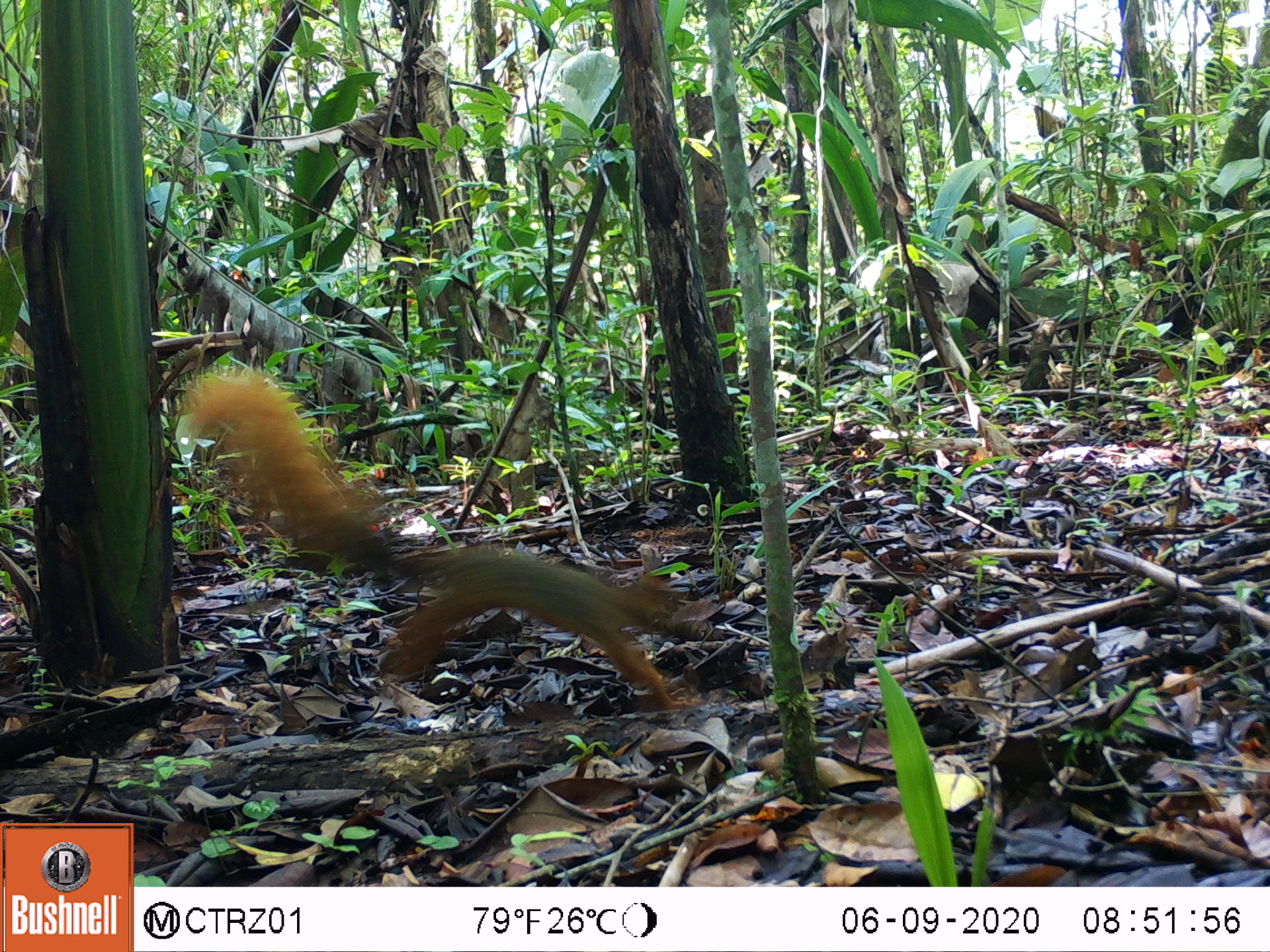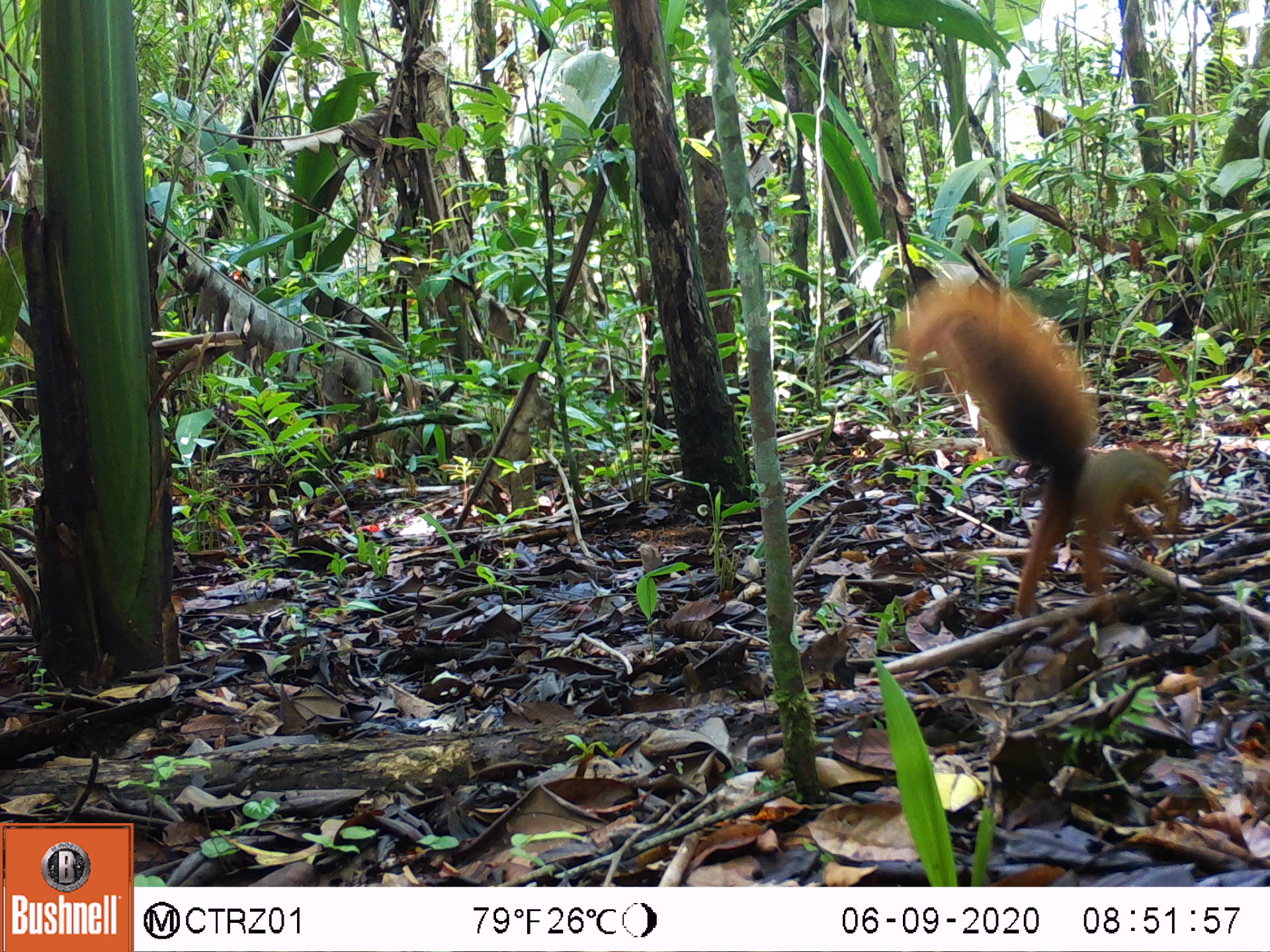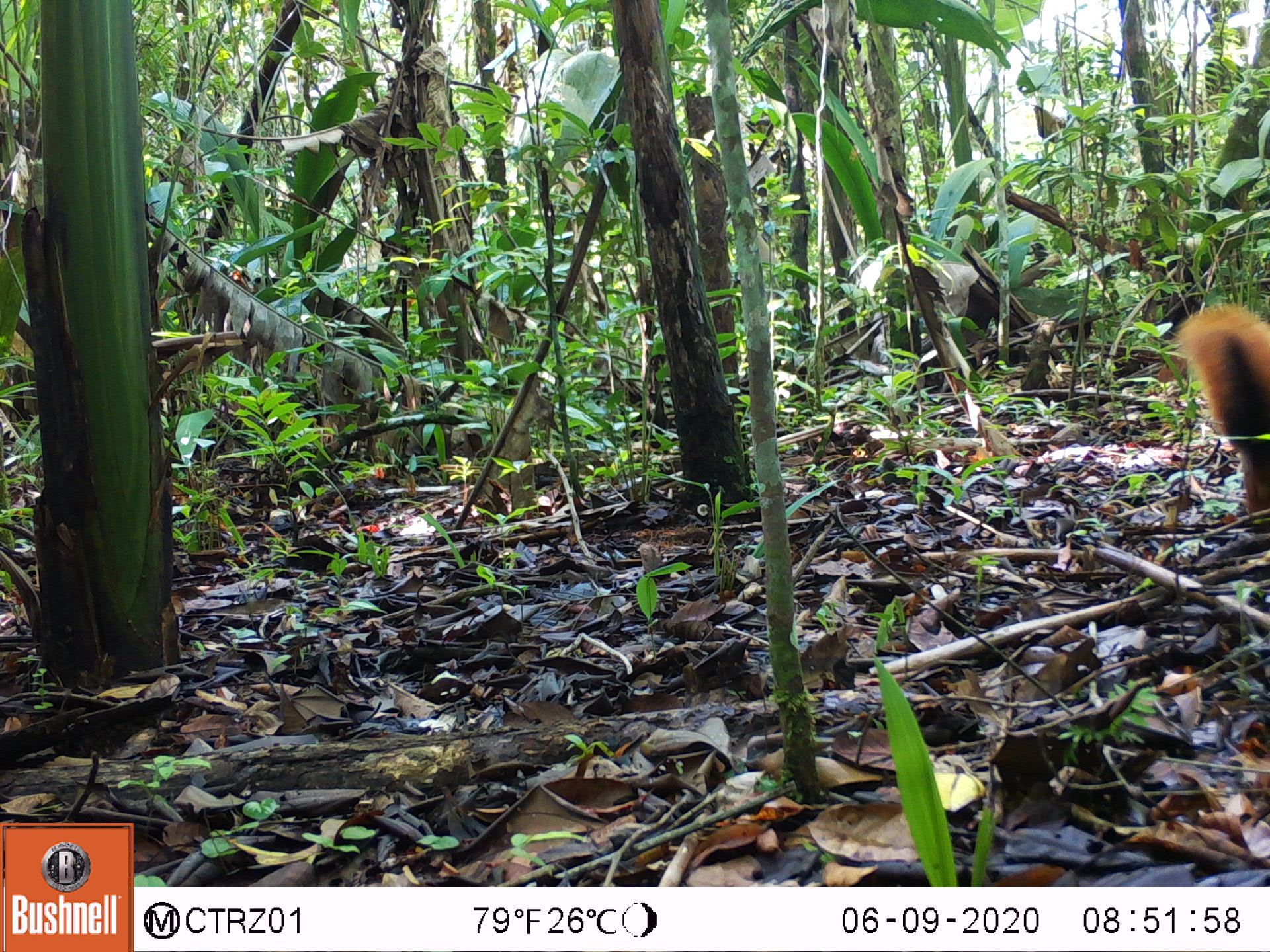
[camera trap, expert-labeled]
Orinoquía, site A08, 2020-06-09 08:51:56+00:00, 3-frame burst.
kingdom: Animalia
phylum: Chordata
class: Mammalia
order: Rodentia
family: Sciuridae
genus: Sciurus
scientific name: Sciurus igniventris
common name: northern amazon red squirrel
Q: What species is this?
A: Northern amazon red squirrel (Sciurus igniventris).